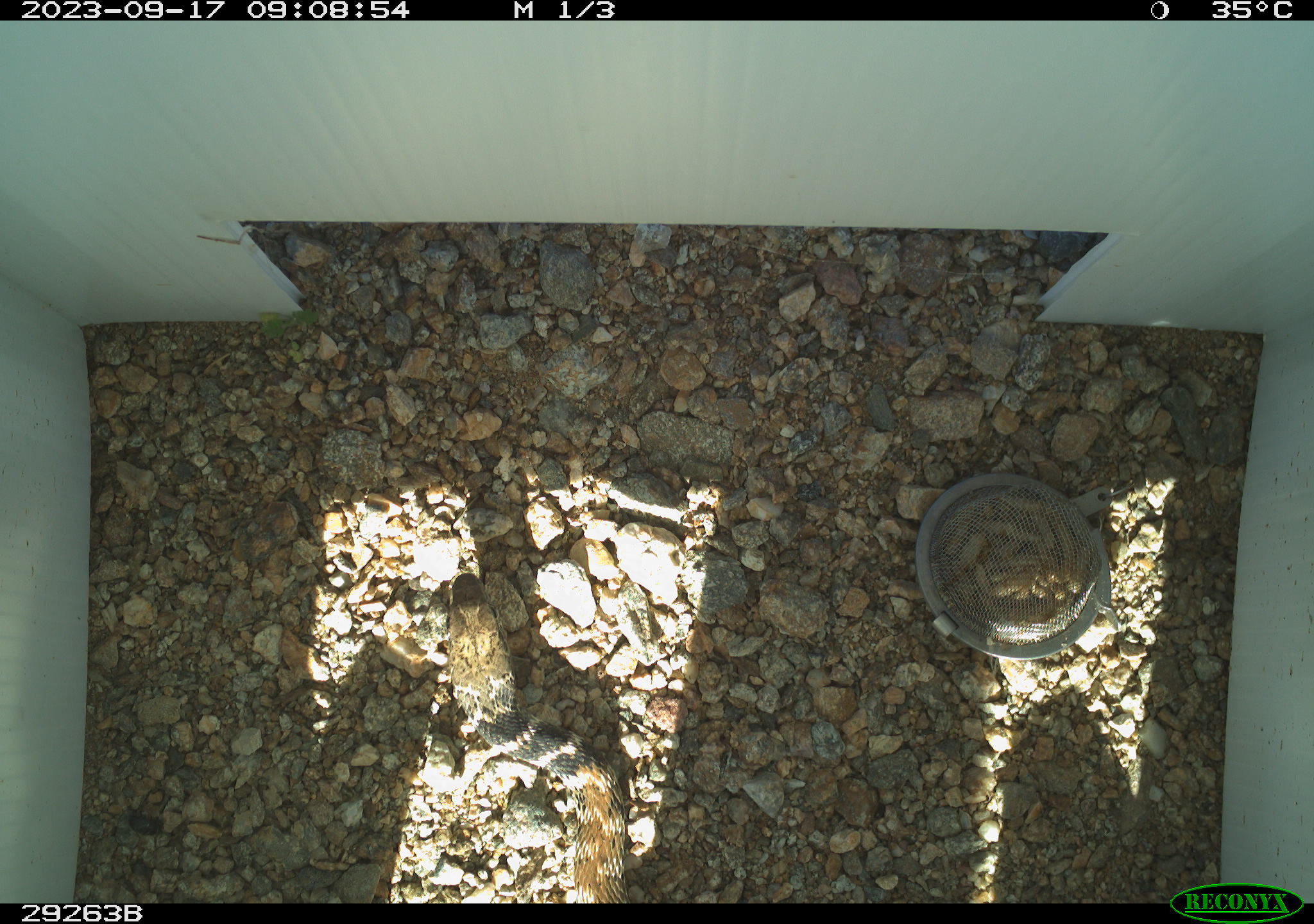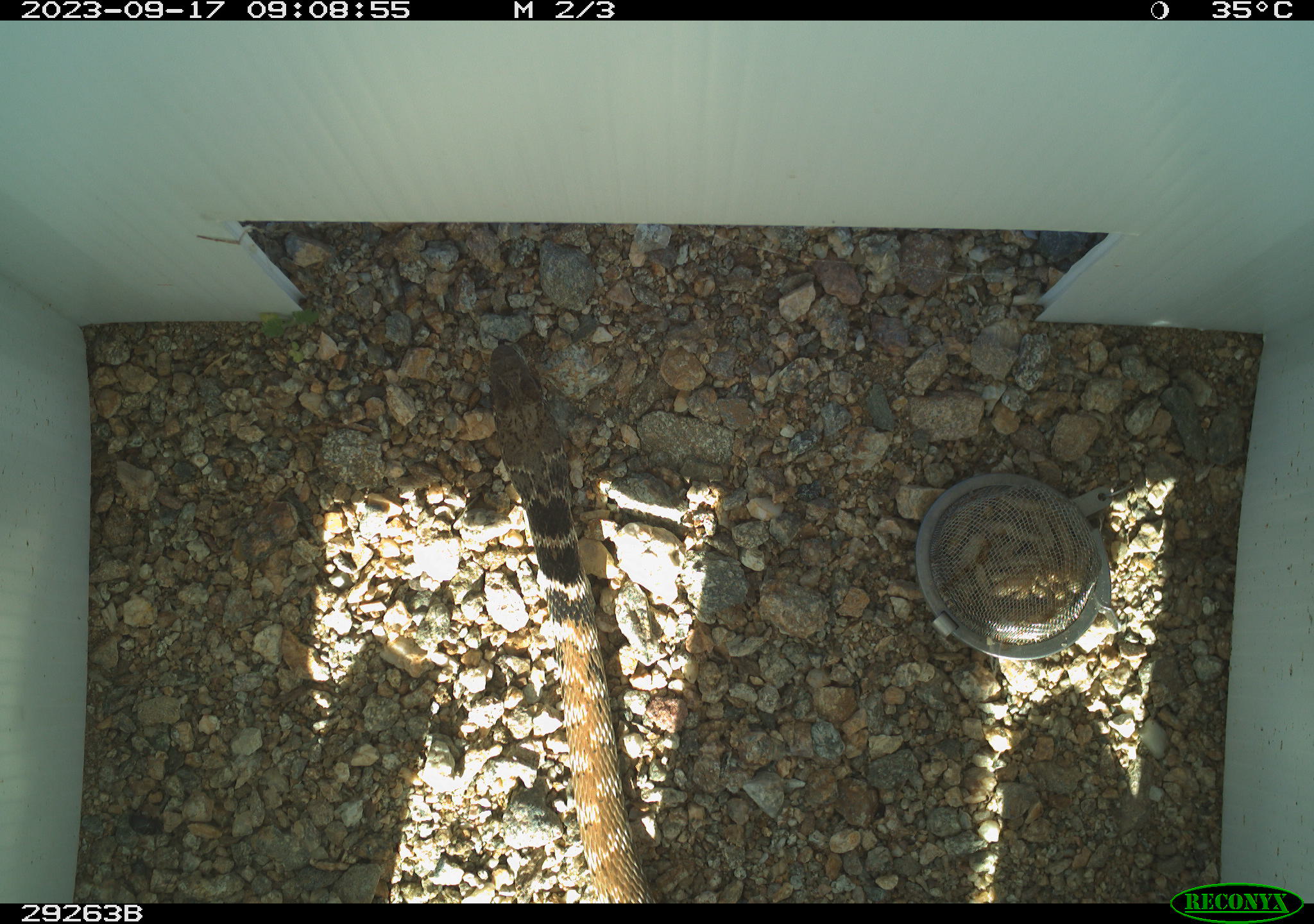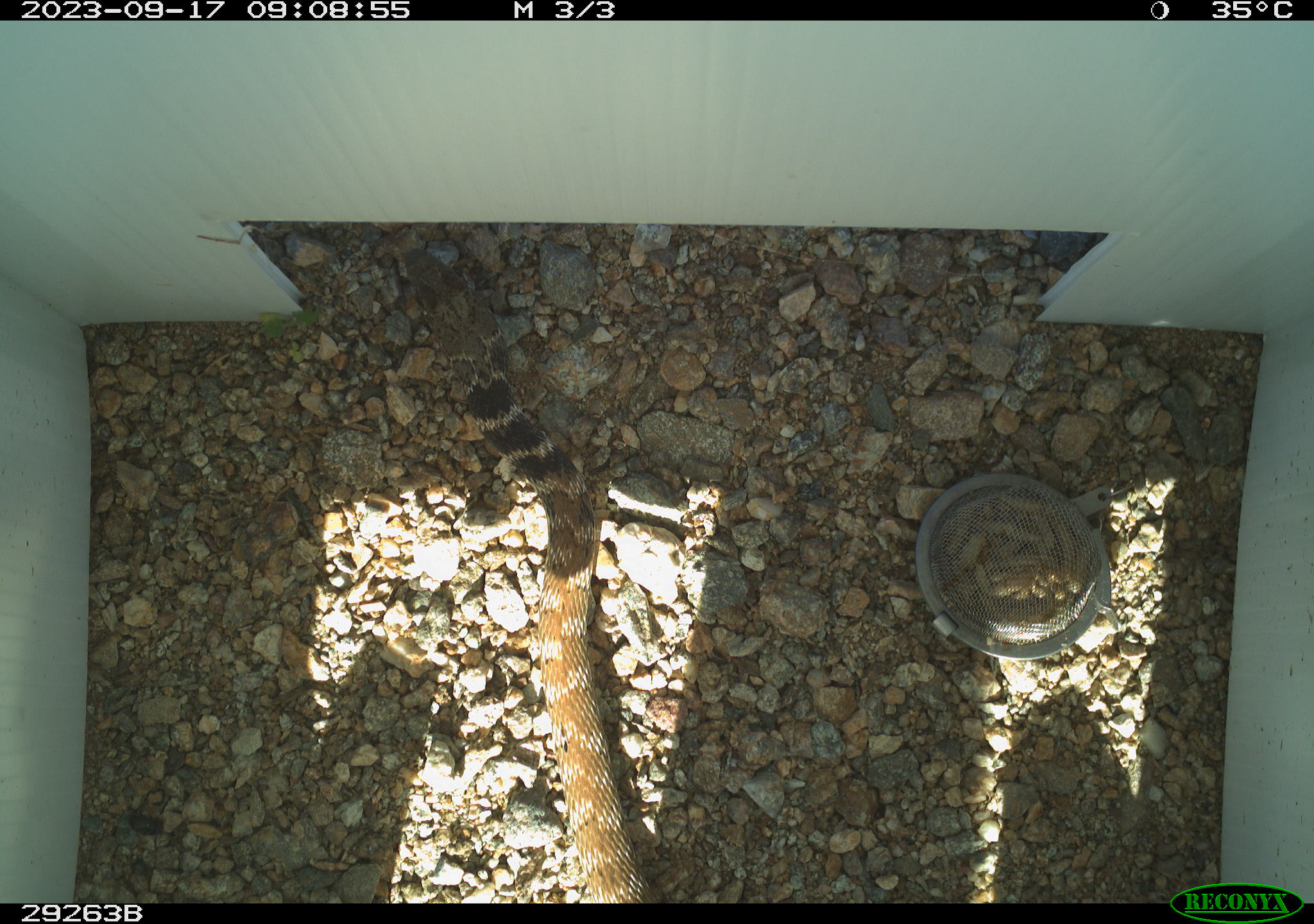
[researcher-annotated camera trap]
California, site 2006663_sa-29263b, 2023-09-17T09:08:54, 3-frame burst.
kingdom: Animalia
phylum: Chordata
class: Reptilia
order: Squamata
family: Colubridae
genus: Masticophis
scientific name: Masticophis flagellum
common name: coachwhip